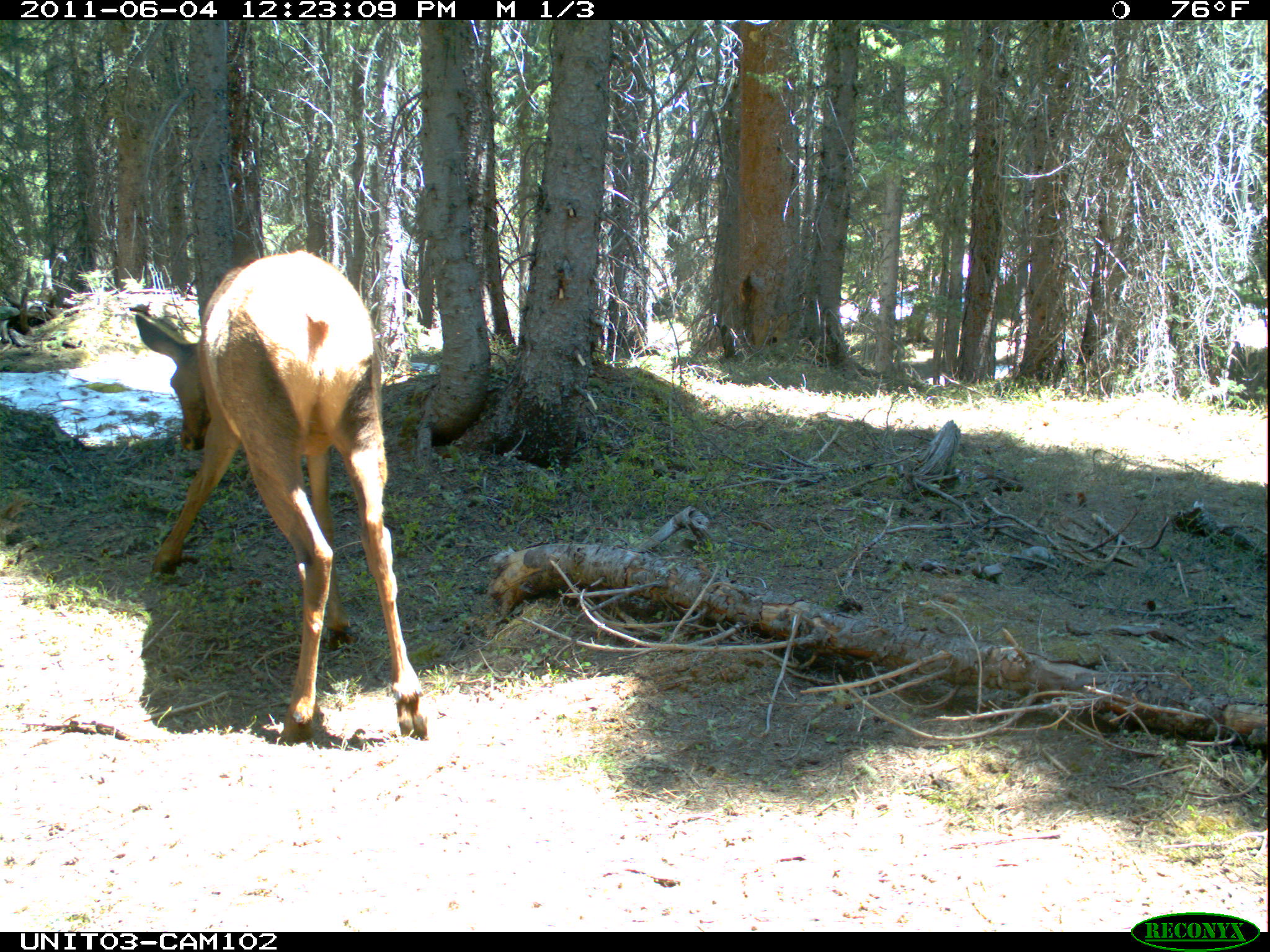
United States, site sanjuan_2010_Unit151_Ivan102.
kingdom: Animalia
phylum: Chordata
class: Mammalia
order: Artiodactyla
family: Cervidae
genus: Cervus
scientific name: Cervus elaphus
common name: red deer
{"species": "Cervus elaphus (red deer)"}